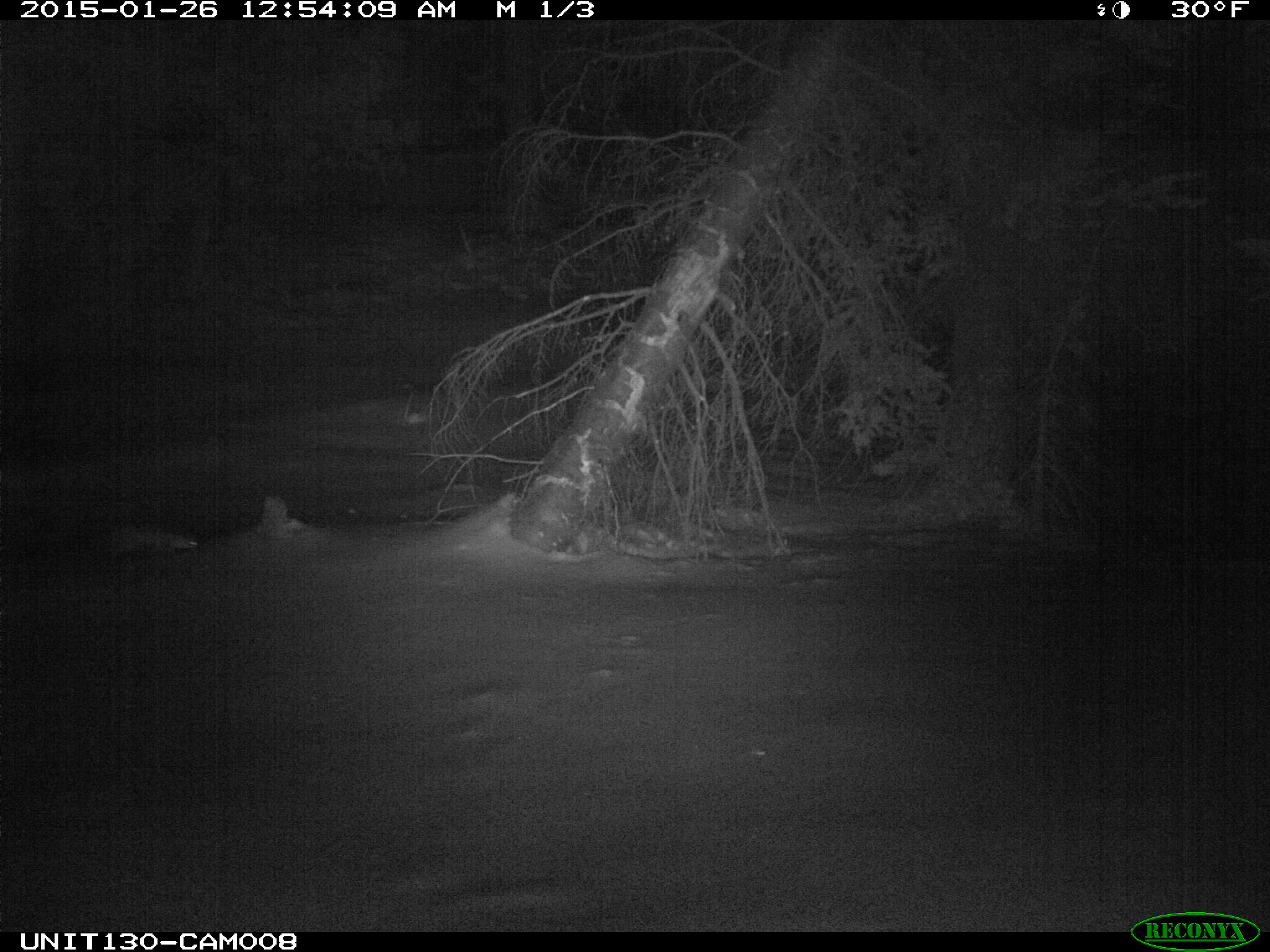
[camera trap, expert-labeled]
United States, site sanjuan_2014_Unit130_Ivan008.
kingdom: Animalia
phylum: Chordata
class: Mammalia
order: Carnivora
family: Mustelidae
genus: Martes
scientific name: Martes americana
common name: american marten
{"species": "Martes americana (american marten)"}